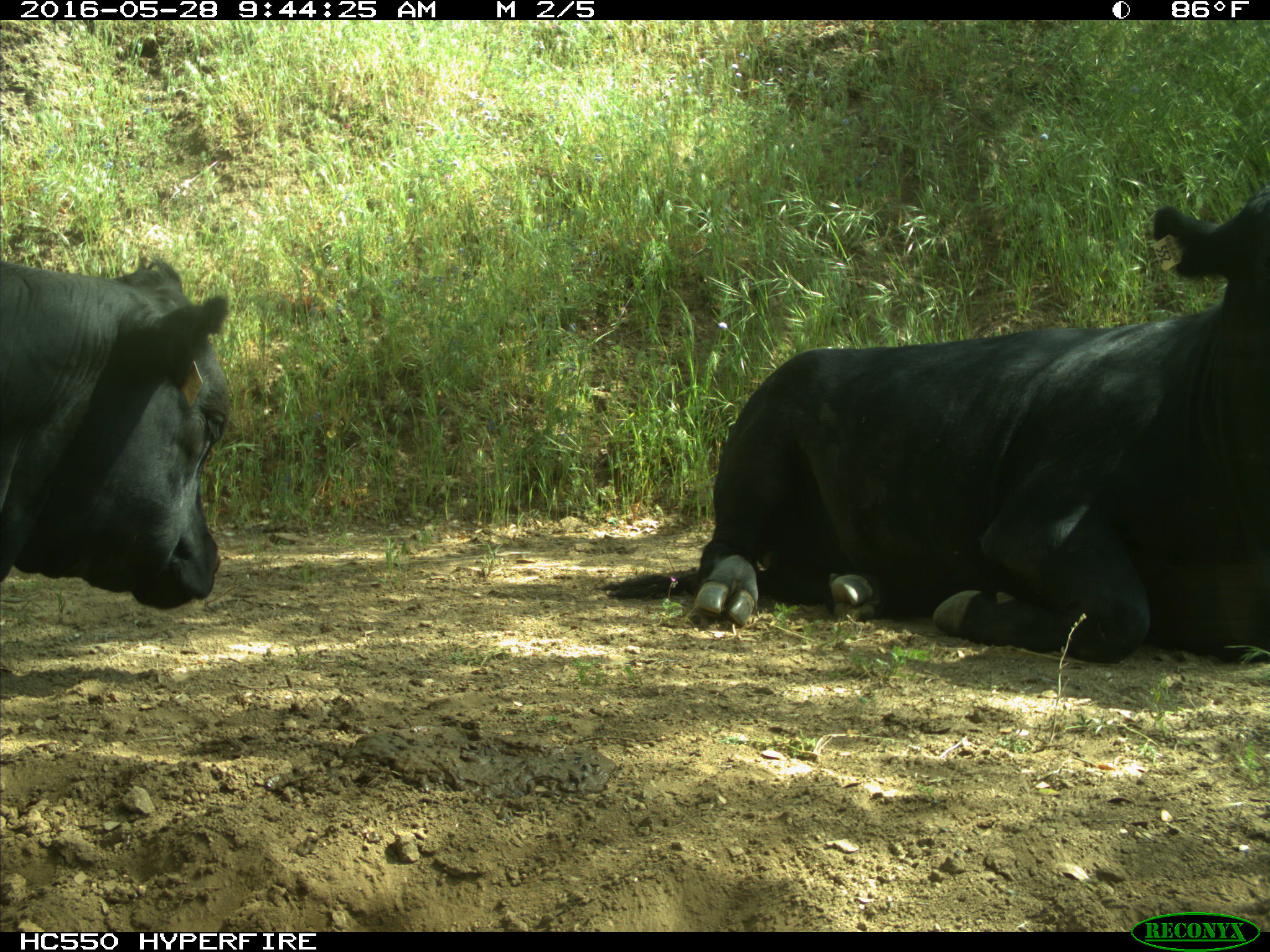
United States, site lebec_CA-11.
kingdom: Animalia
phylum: Chordata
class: Mammalia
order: Artiodactyla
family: Bovidae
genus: Bos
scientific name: Bos taurus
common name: domestic cow